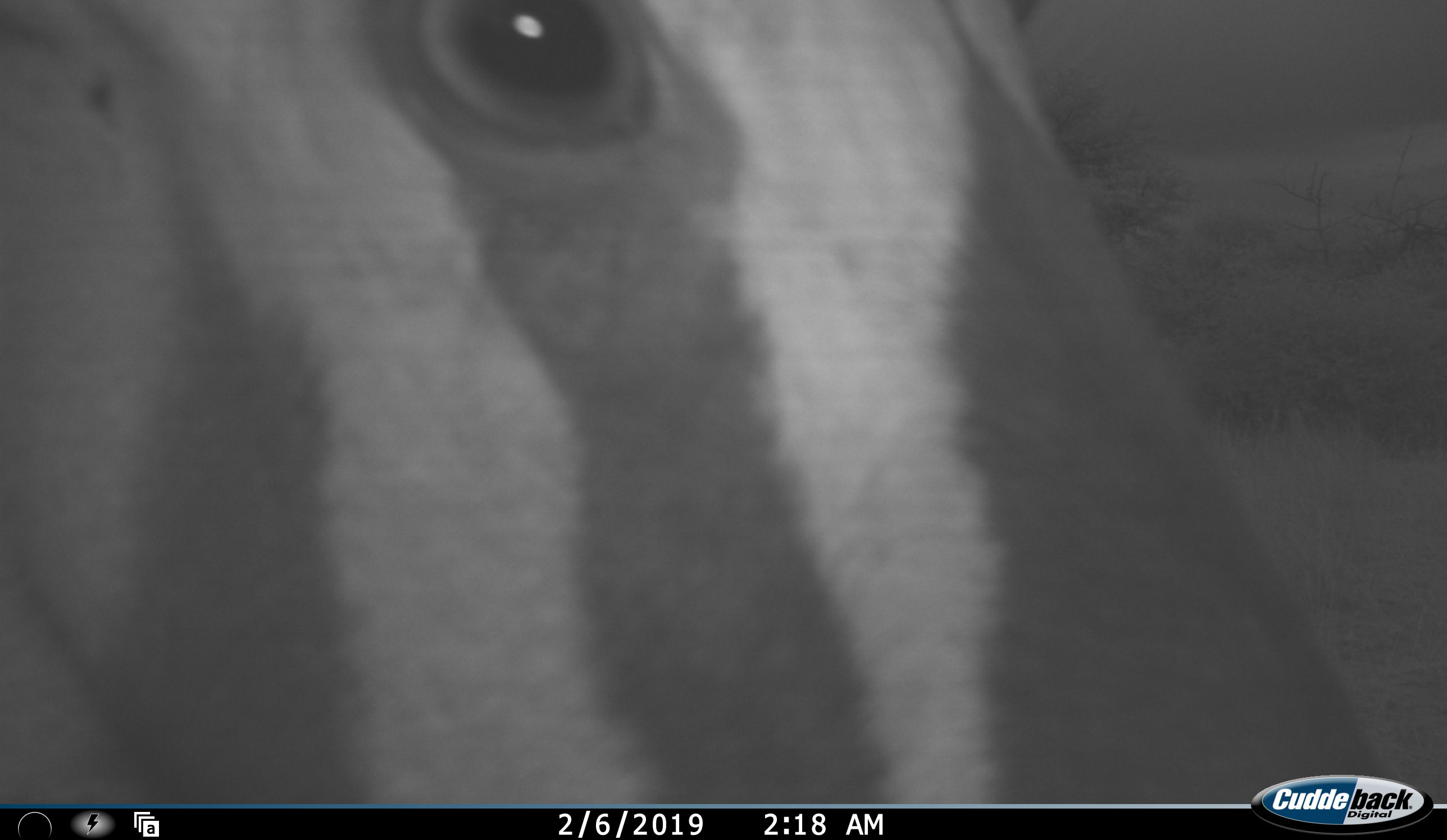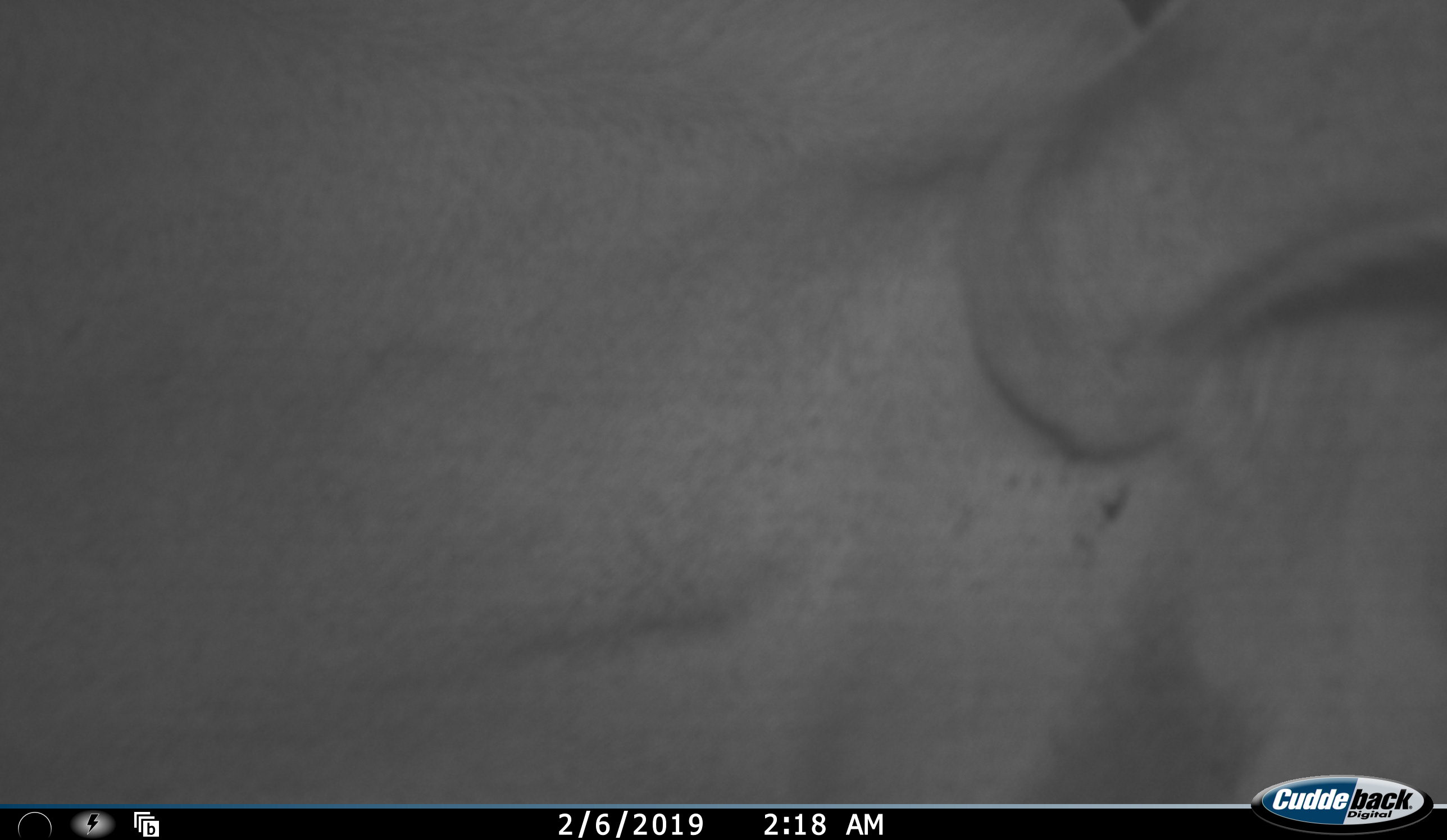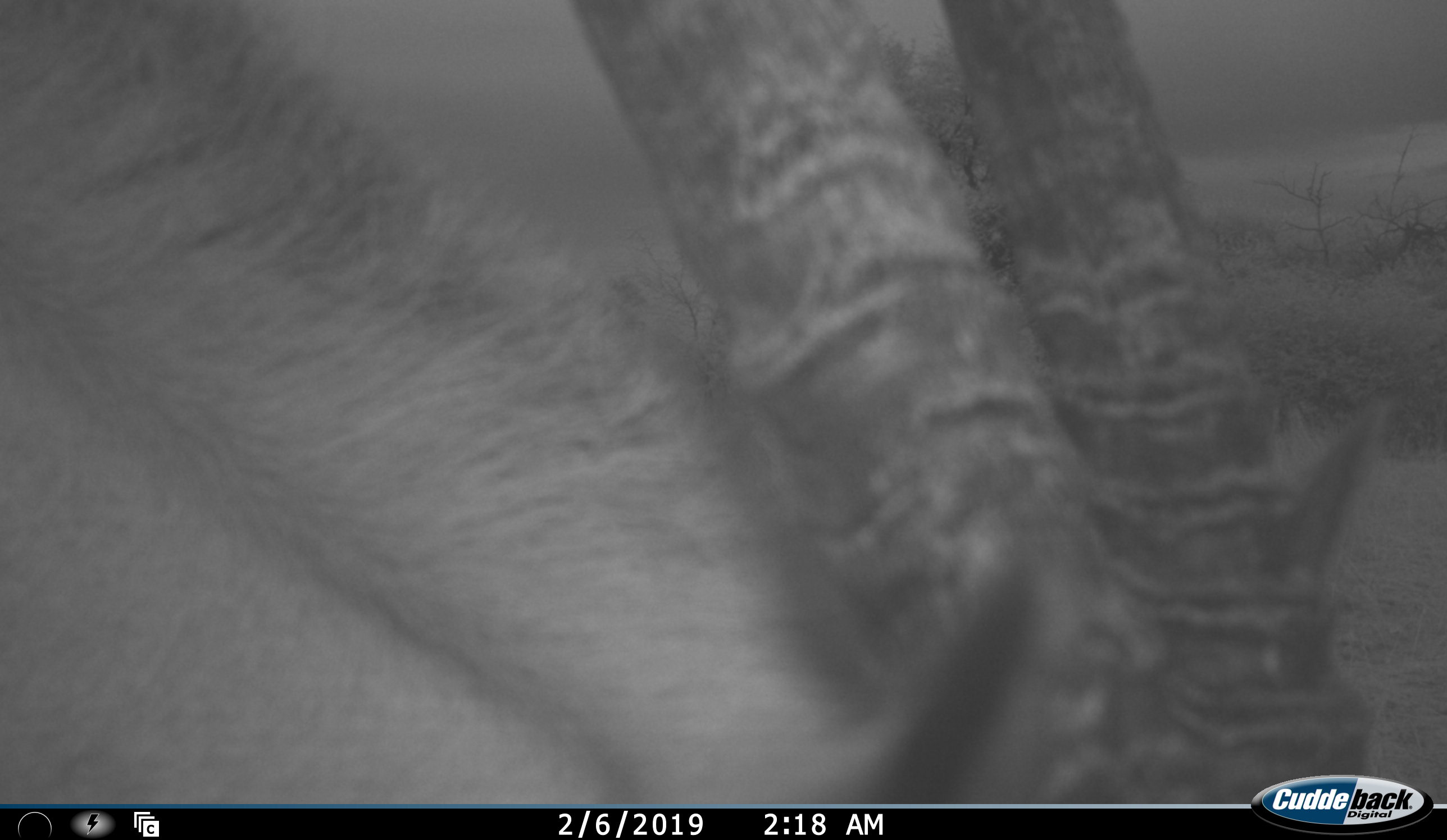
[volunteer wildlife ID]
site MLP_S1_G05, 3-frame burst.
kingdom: Animalia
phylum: Chordata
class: Mammalia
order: Artiodactyla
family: Bovidae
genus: Oryx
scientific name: Oryx gazella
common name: gemsbok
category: oryx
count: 1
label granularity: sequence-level